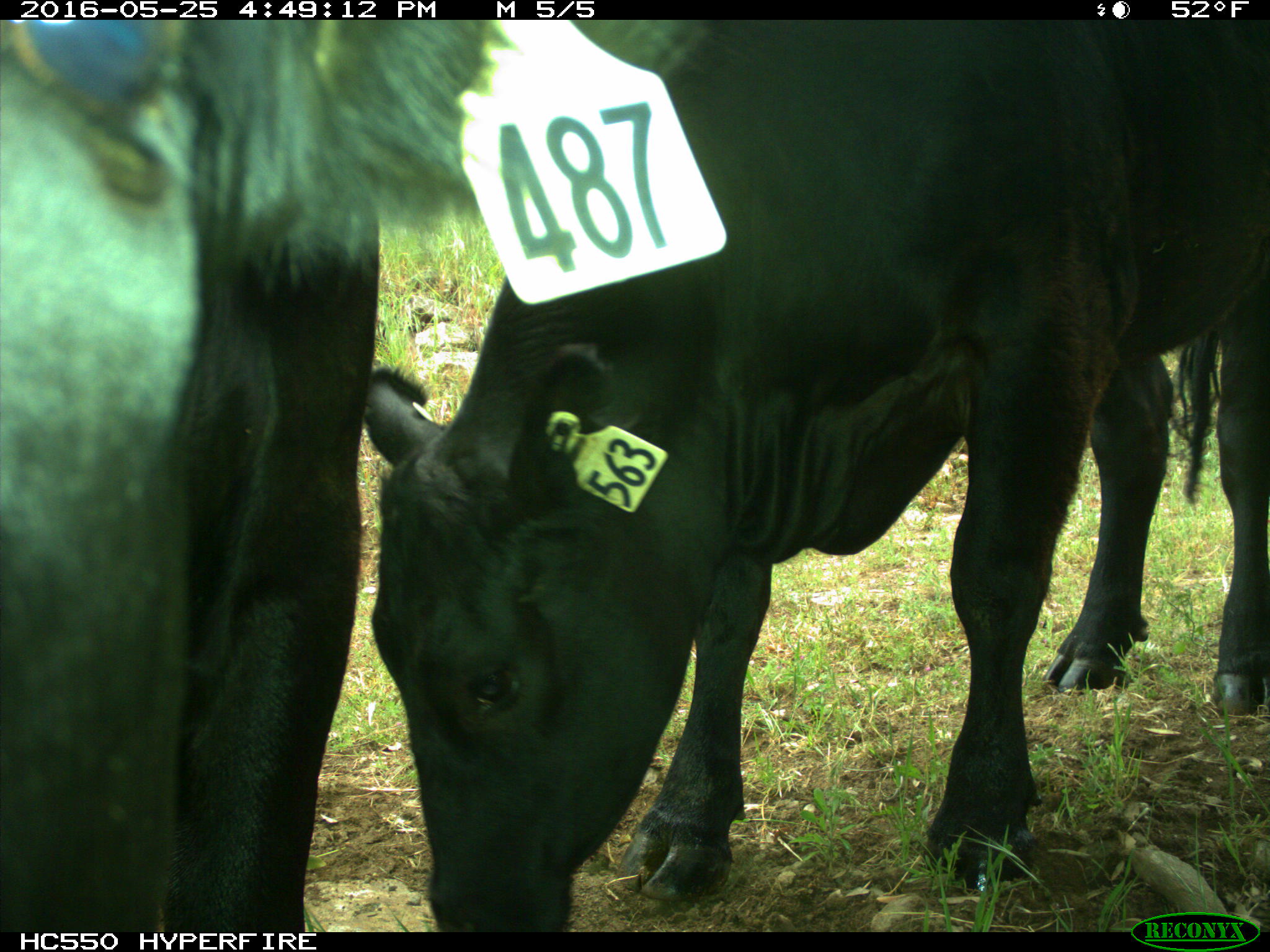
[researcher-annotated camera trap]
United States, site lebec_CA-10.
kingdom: Animalia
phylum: Chordata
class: Mammalia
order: Artiodactyla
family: Bovidae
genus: Bos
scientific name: Bos taurus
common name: domestic cow